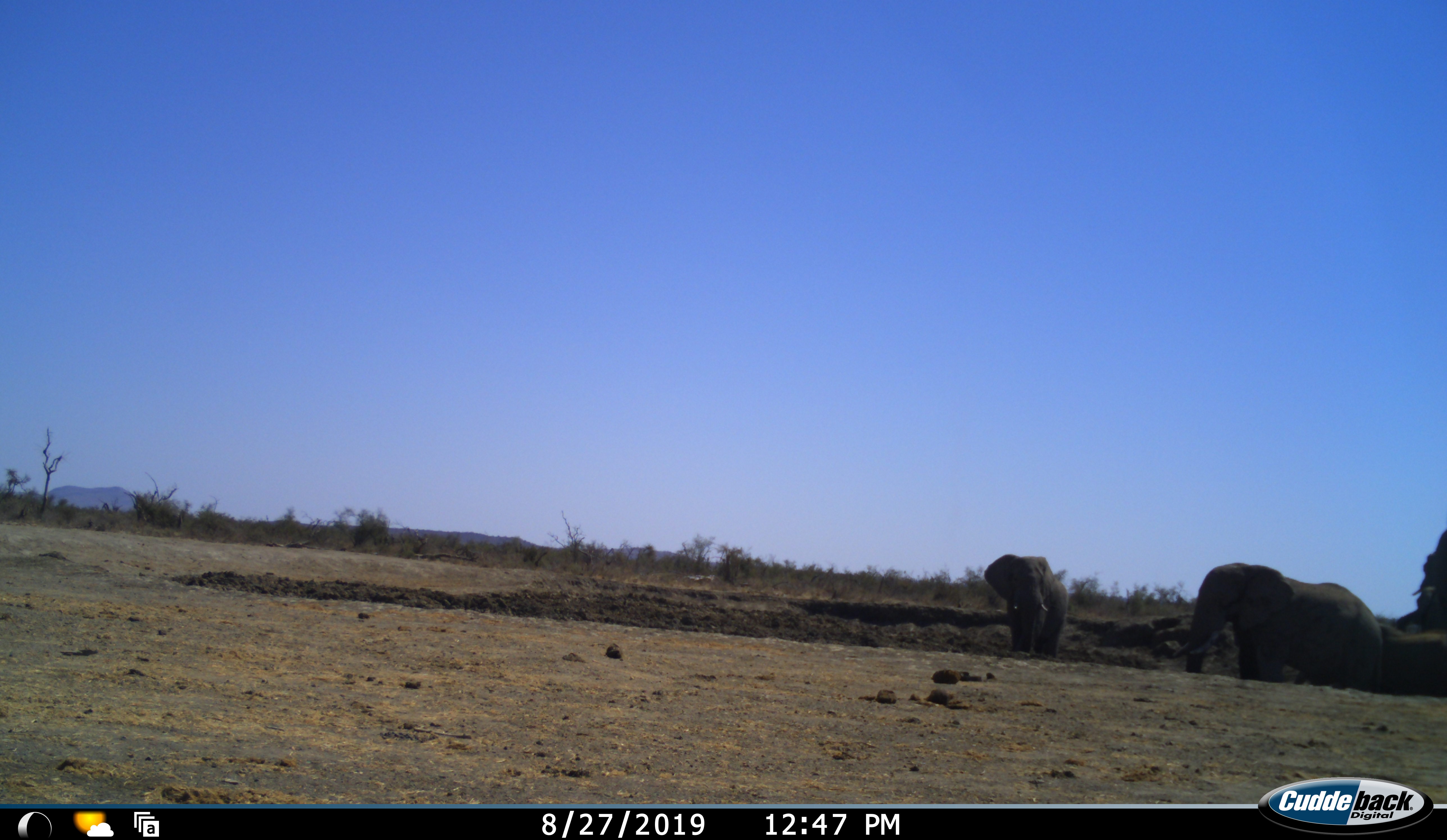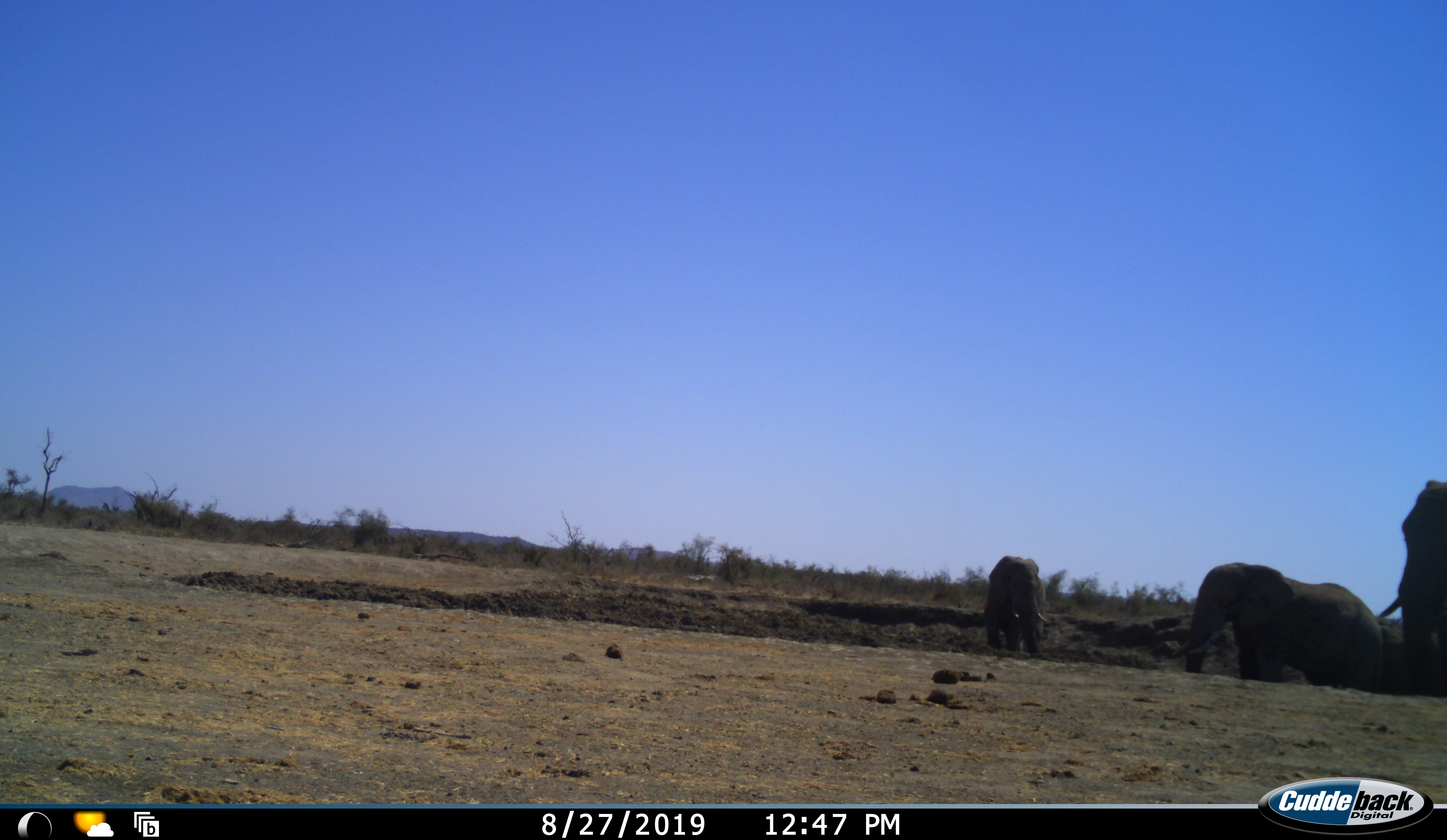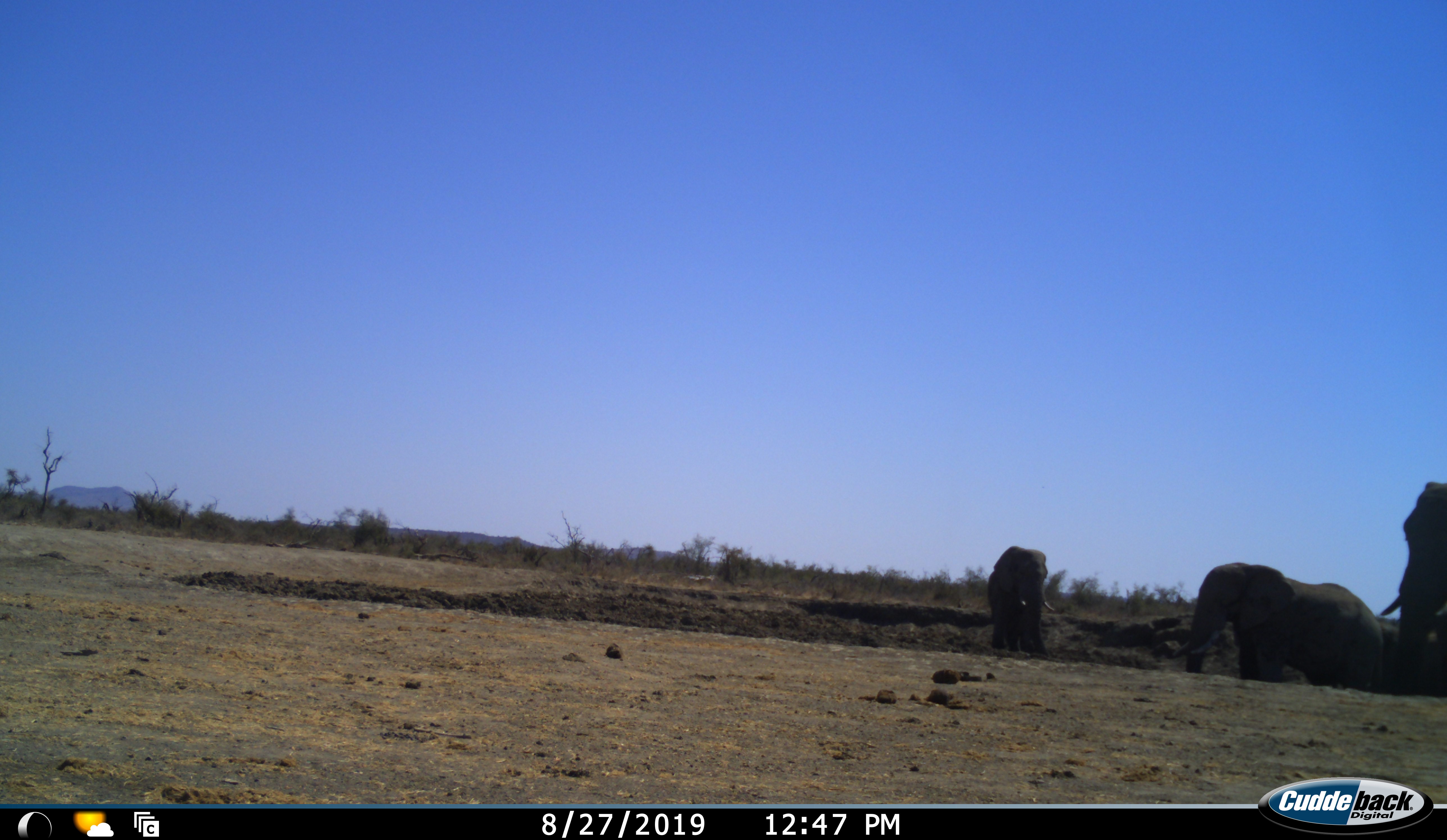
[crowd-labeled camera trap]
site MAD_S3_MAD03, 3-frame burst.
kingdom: Animalia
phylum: Chordata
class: Mammalia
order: Proboscidea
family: Elephantidae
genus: Loxodonta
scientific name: Loxodonta africana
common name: african bush elephant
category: elephant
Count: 3.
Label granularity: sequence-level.